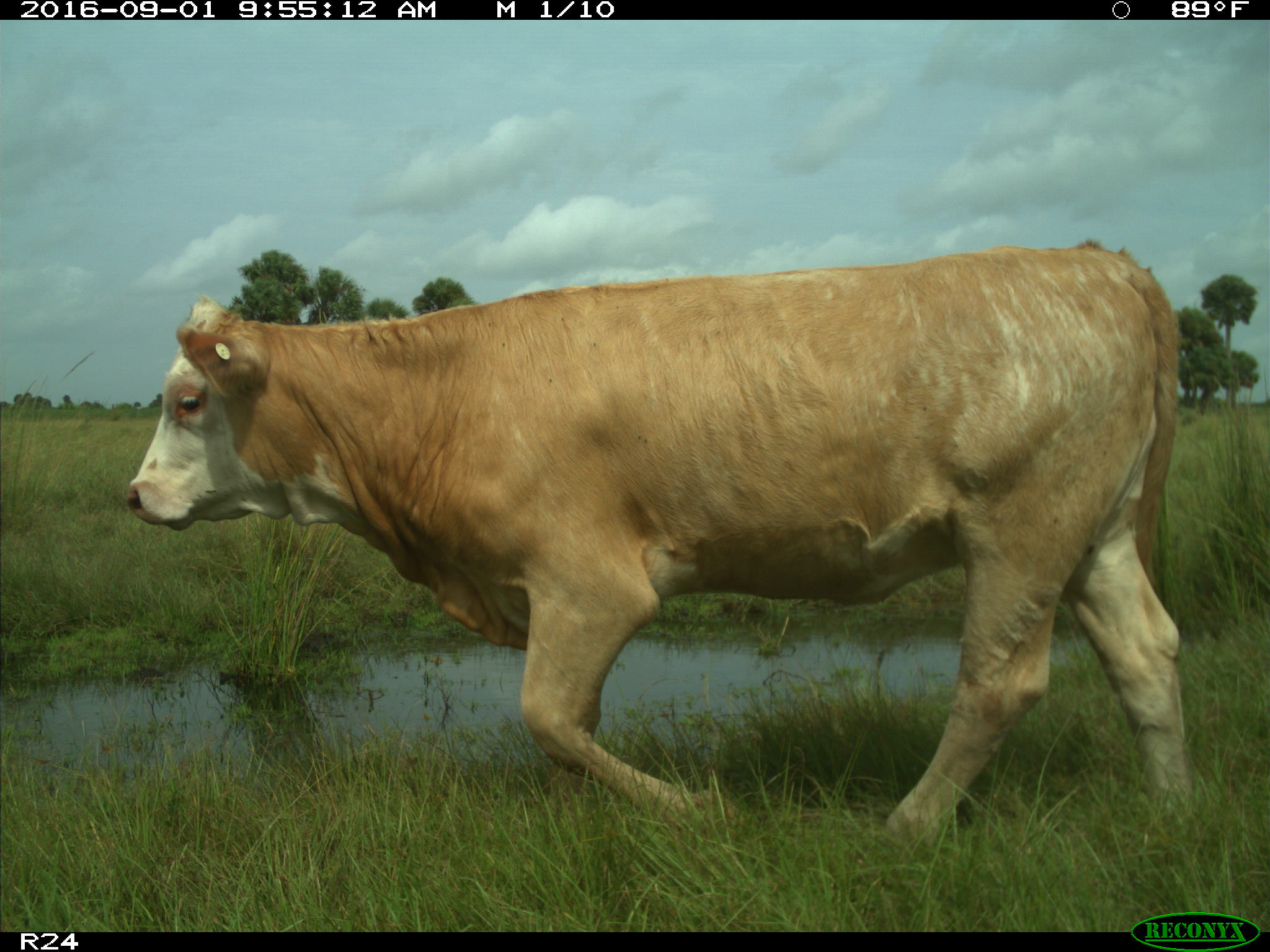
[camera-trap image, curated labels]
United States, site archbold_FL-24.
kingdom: Animalia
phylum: Chordata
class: Mammalia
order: Artiodactyla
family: Bovidae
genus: Bos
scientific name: Bos taurus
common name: domestic cow